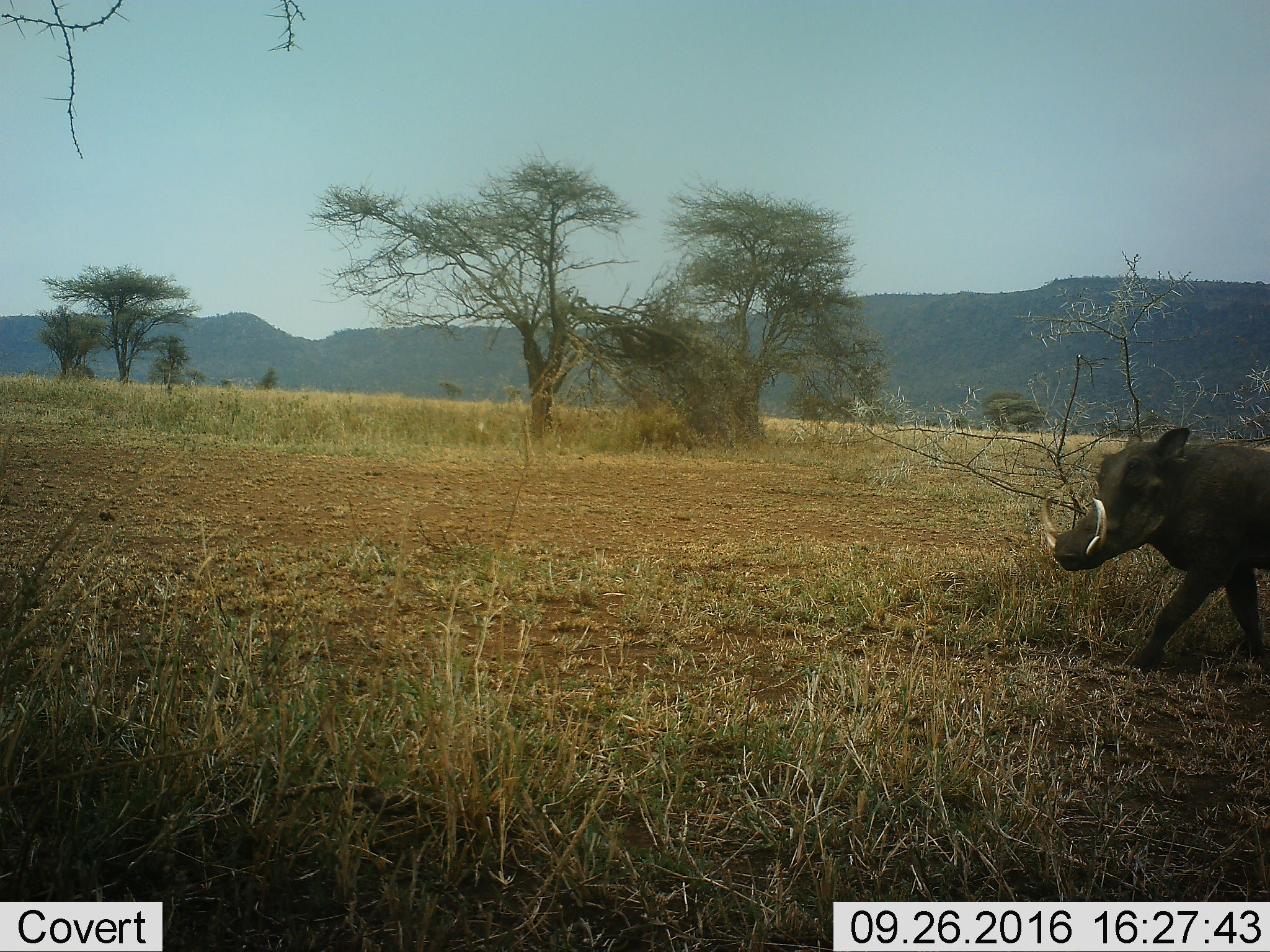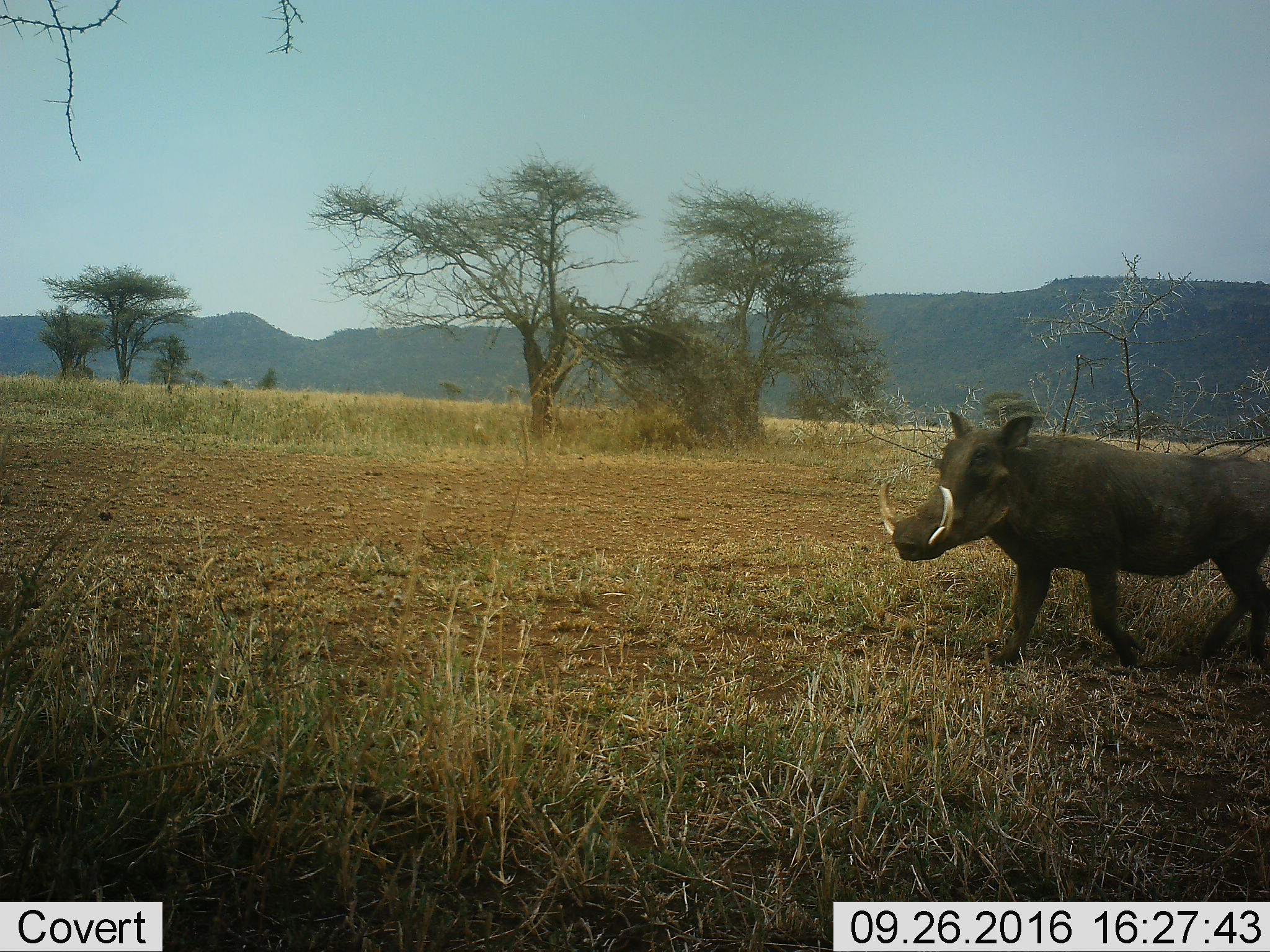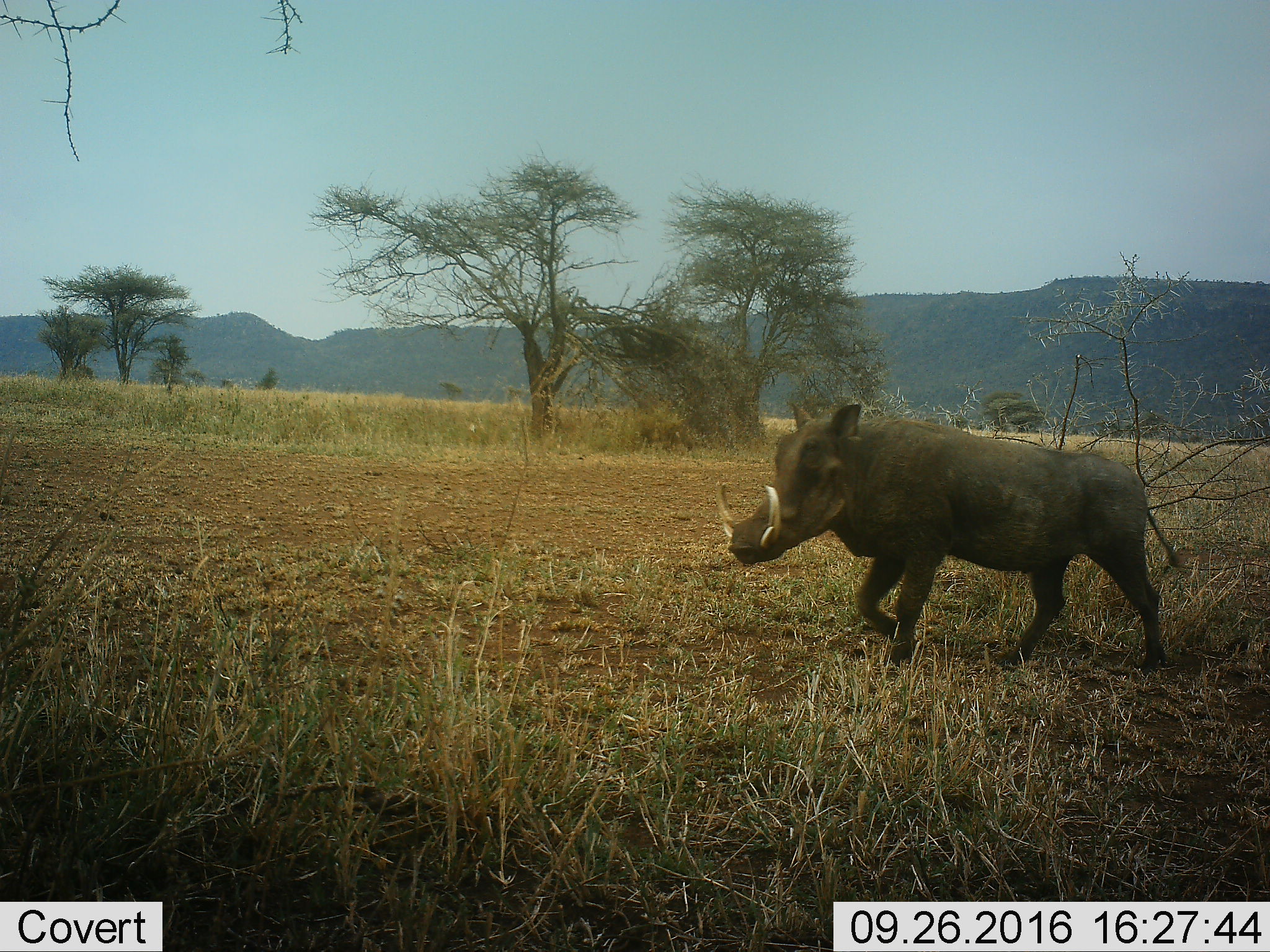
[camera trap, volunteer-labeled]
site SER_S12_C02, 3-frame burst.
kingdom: Animalia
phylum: Chordata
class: Mammalia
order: Artiodactyla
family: Suidae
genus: Phacochoerus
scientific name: Phacochoerus africanus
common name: warthog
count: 1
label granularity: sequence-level